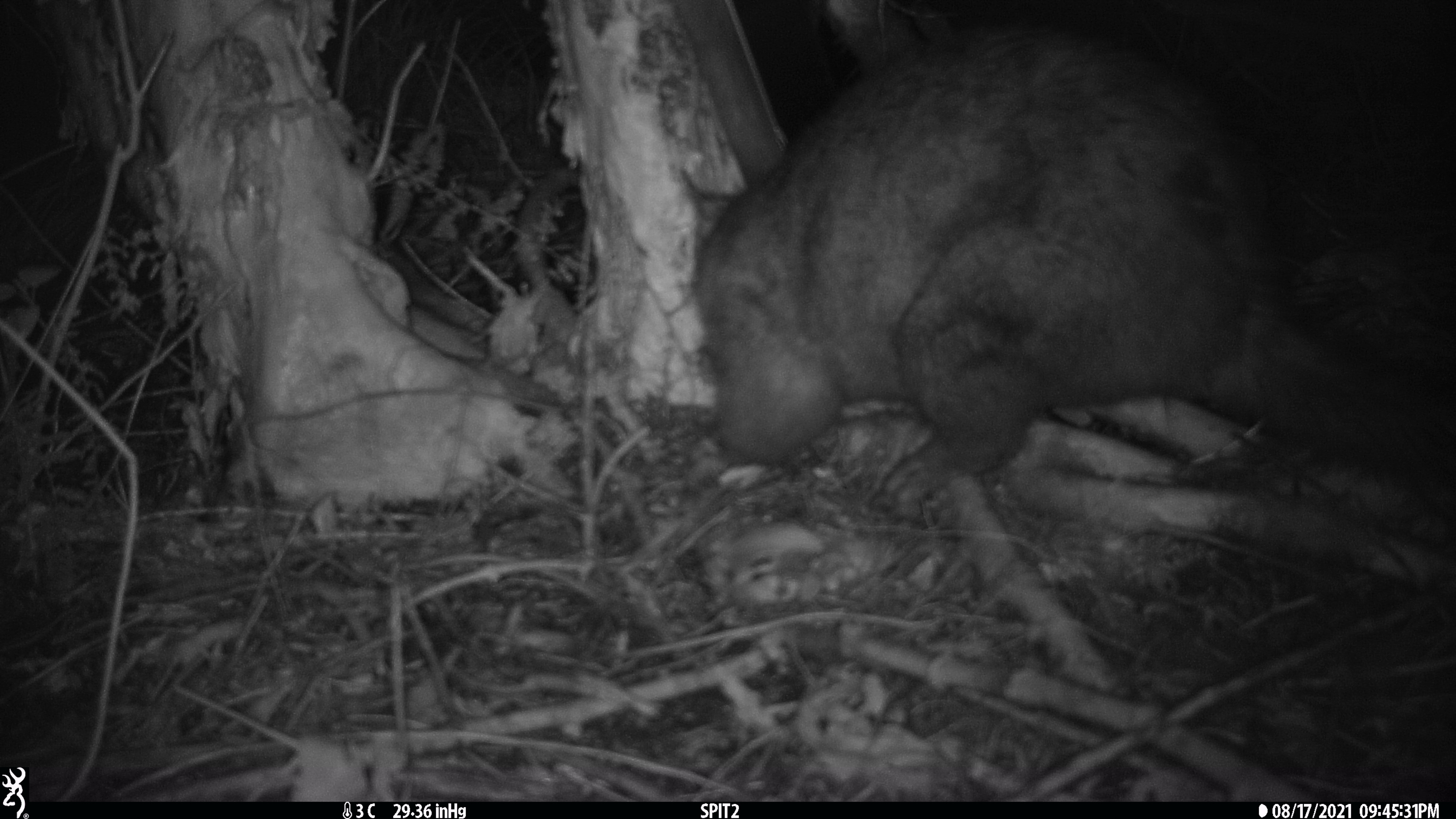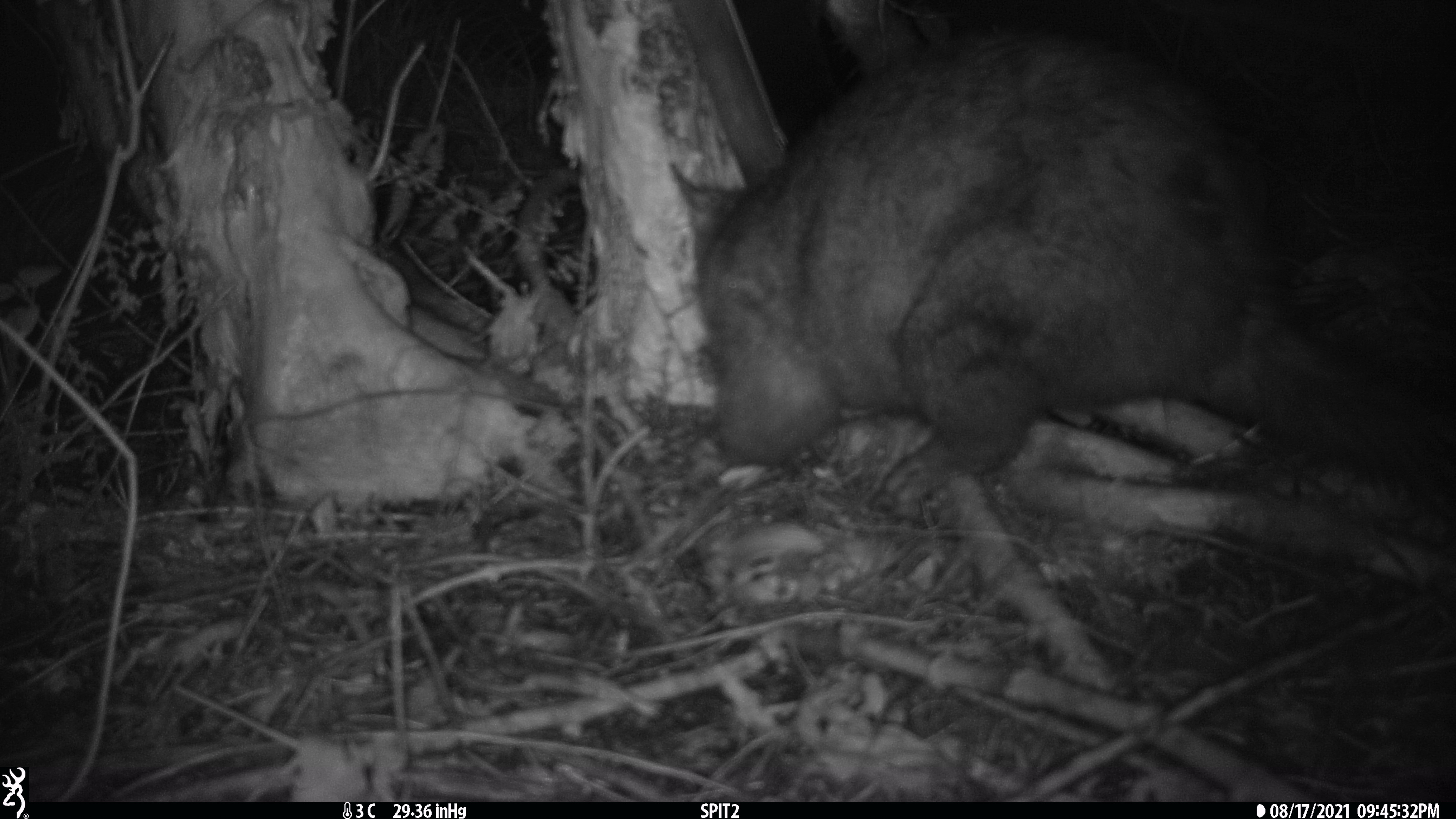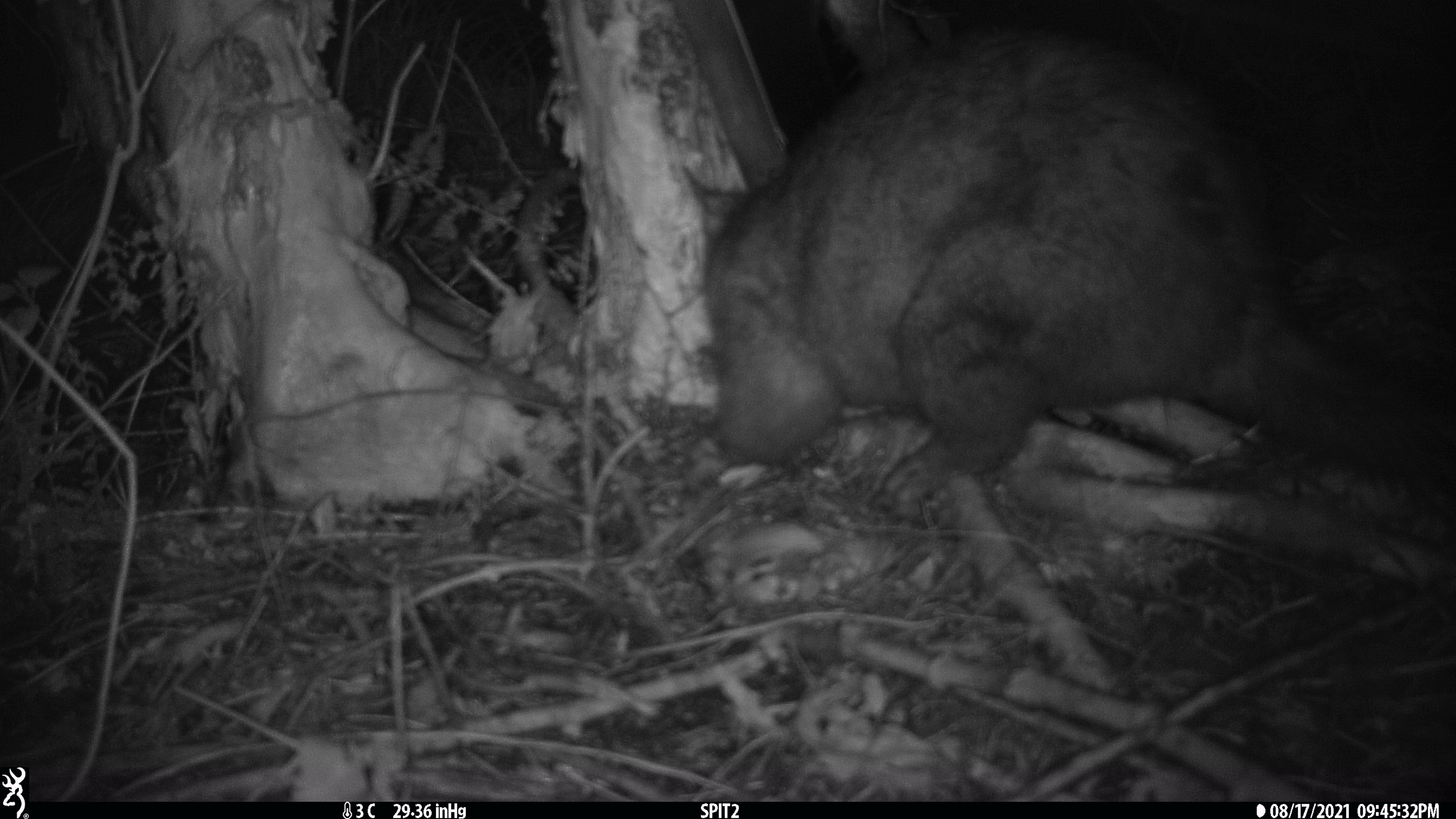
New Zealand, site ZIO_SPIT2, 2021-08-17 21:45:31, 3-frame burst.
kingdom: Animalia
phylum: Chordata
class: Mammalia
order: Diprotodontia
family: Phalangeridae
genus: Trichosurus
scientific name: Trichosurus vulpecula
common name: common brushtail possum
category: possum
Possum (common brushtail possum) (Trichosurus vulpecula).